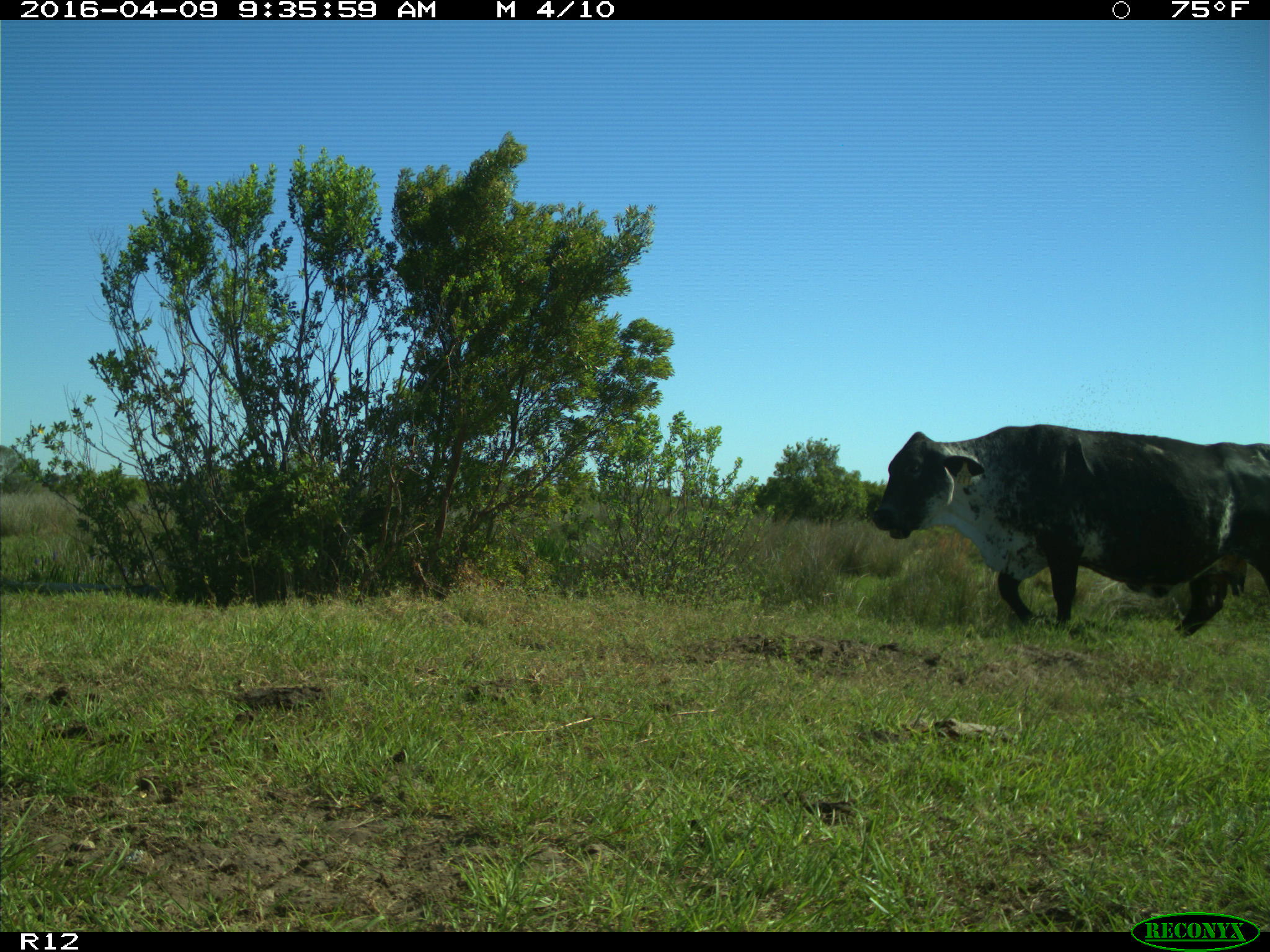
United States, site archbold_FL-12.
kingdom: Animalia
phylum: Chordata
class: Mammalia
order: Artiodactyla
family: Bovidae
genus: Bos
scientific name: Bos taurus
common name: domestic cow